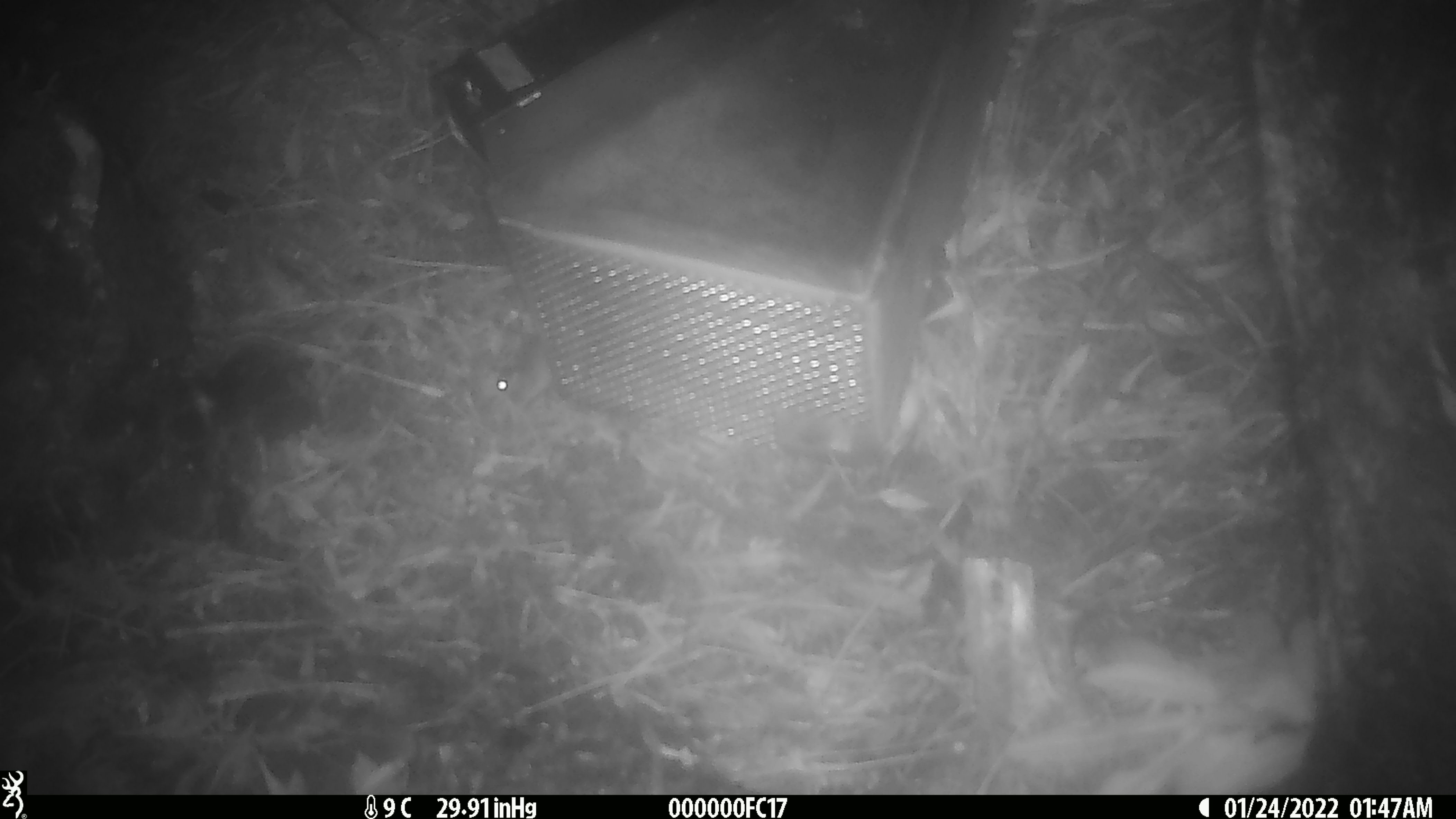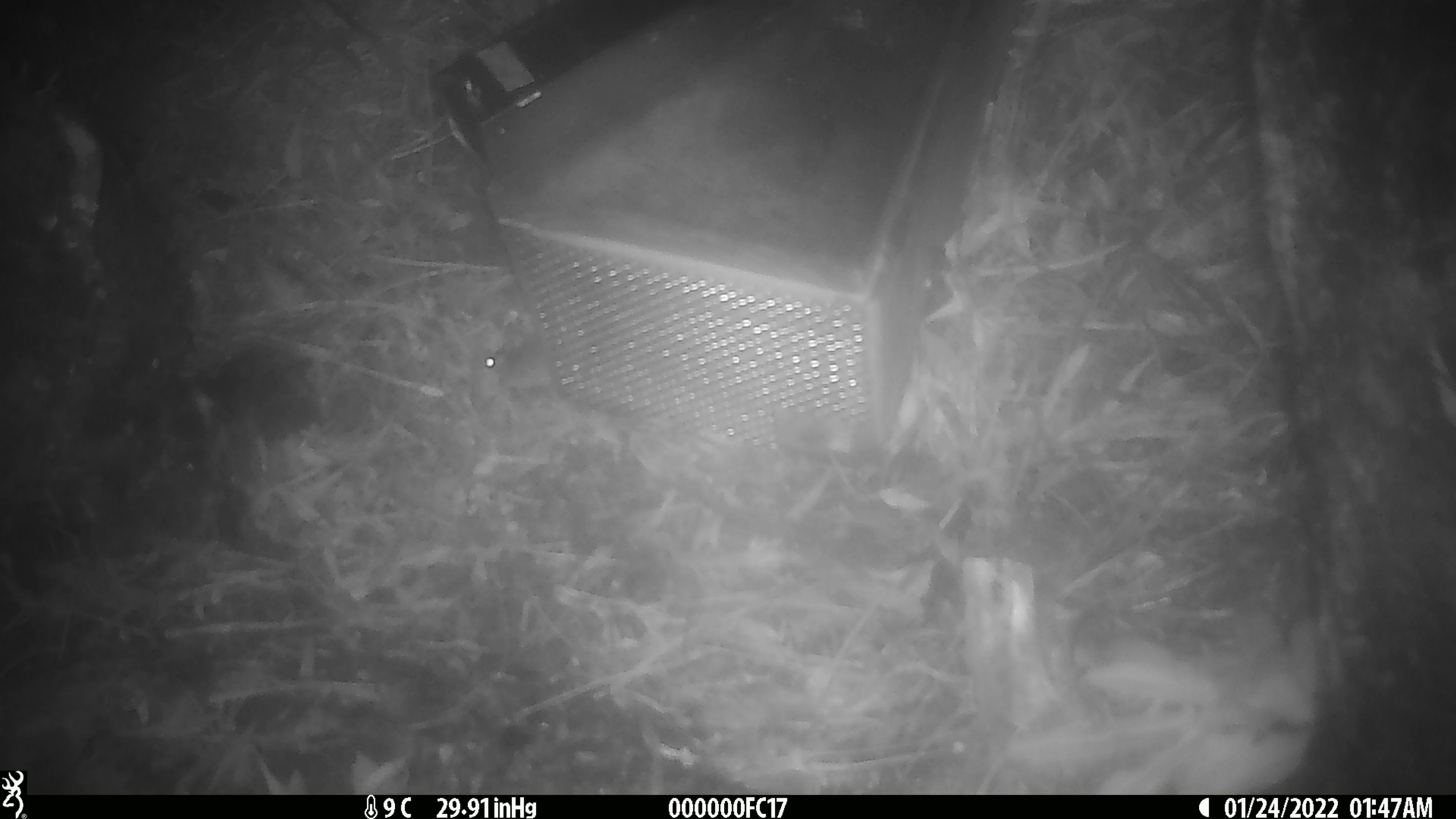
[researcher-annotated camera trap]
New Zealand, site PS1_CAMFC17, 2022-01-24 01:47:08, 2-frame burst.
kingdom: Animalia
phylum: Chordata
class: Mammalia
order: Rodentia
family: Muridae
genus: Mus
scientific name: Mus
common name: mouse